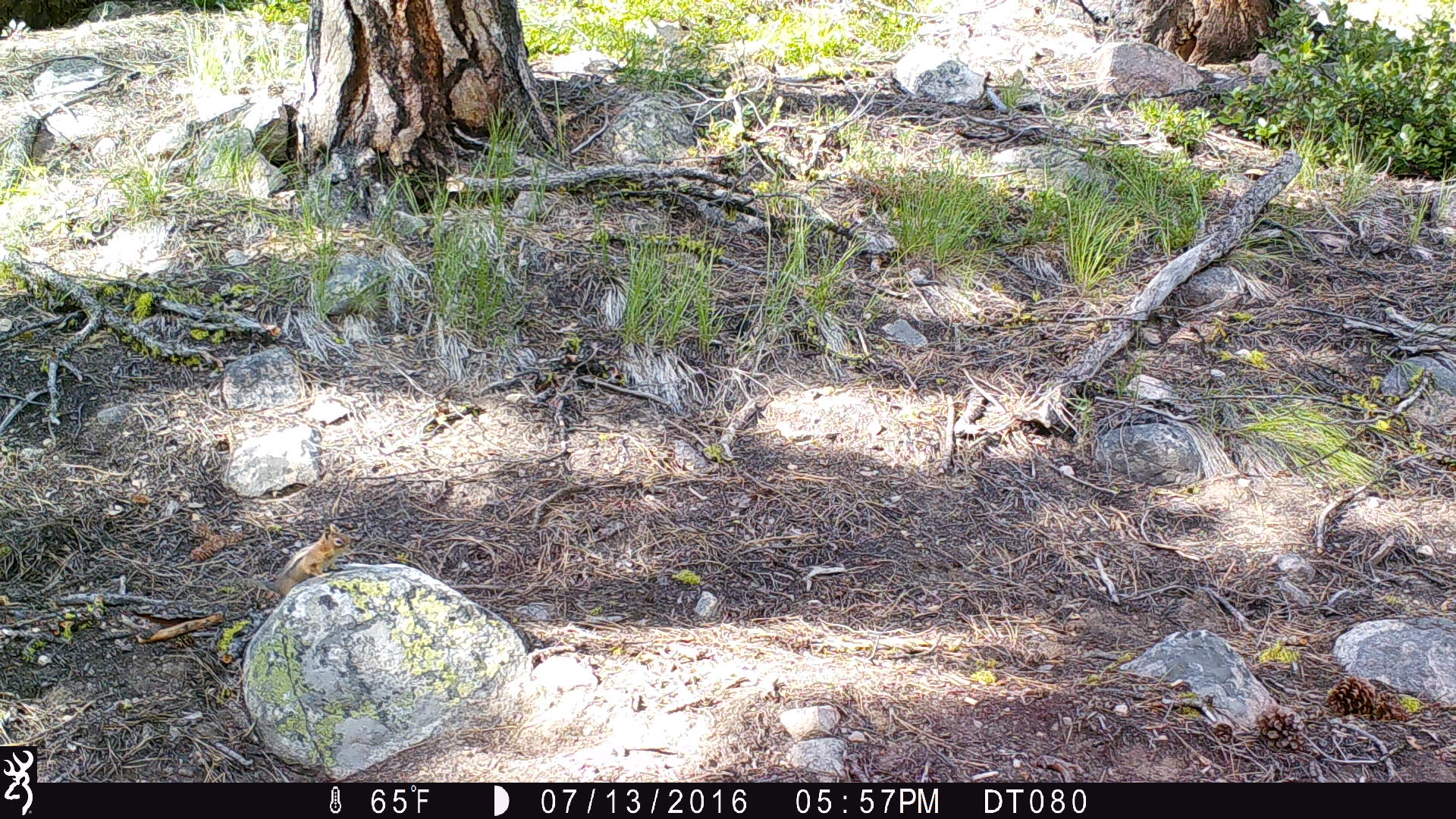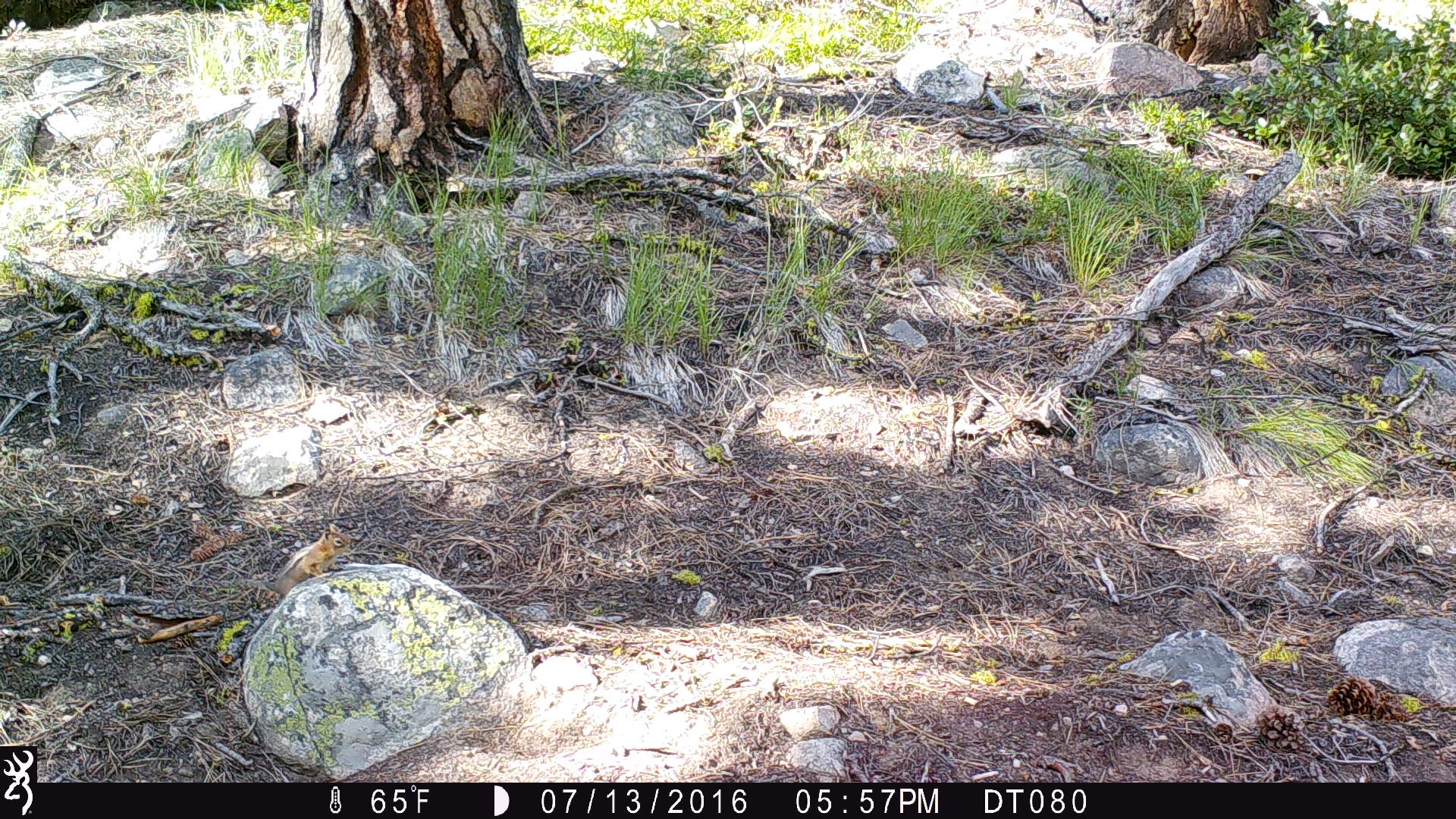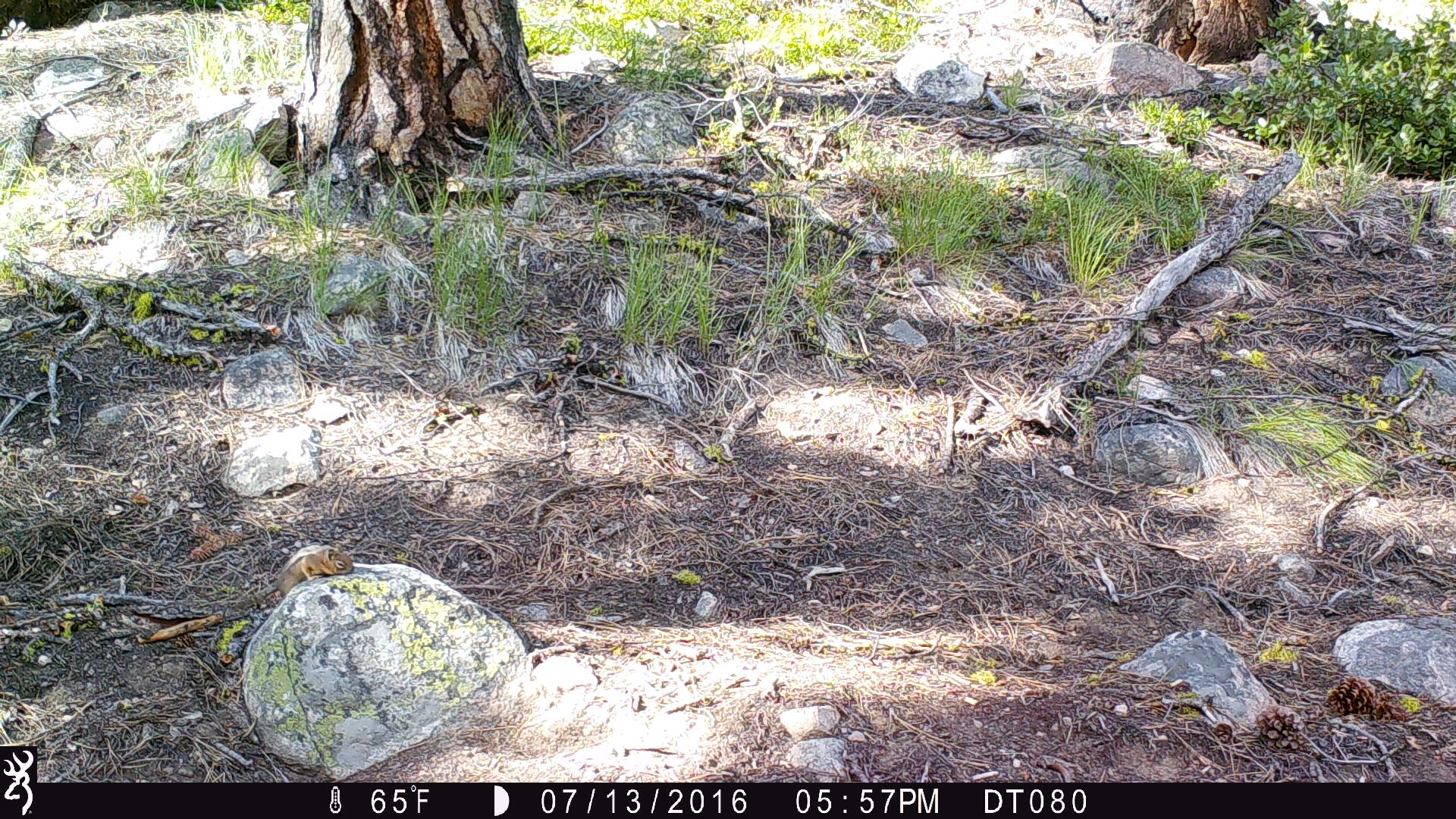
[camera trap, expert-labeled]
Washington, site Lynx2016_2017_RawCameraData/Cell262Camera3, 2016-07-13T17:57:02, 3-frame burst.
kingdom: Animalia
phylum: Chordata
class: Mammalia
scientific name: Mammalia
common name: small mammal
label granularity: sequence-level